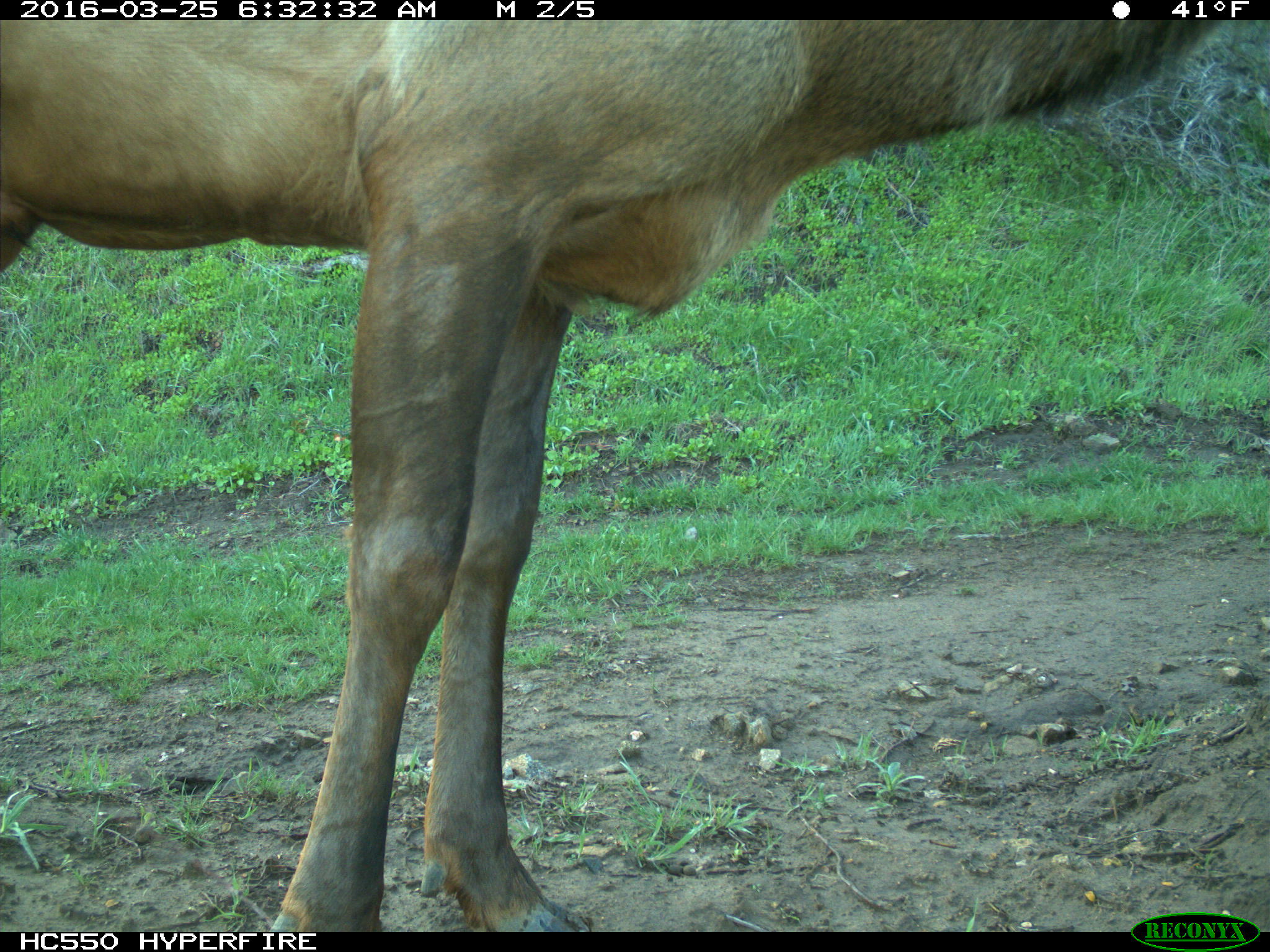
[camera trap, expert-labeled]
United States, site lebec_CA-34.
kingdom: Animalia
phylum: Chordata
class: Mammalia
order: Artiodactyla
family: Cervidae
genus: Cervus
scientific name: Cervus canadensis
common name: elk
Cervus canadensis (elk).